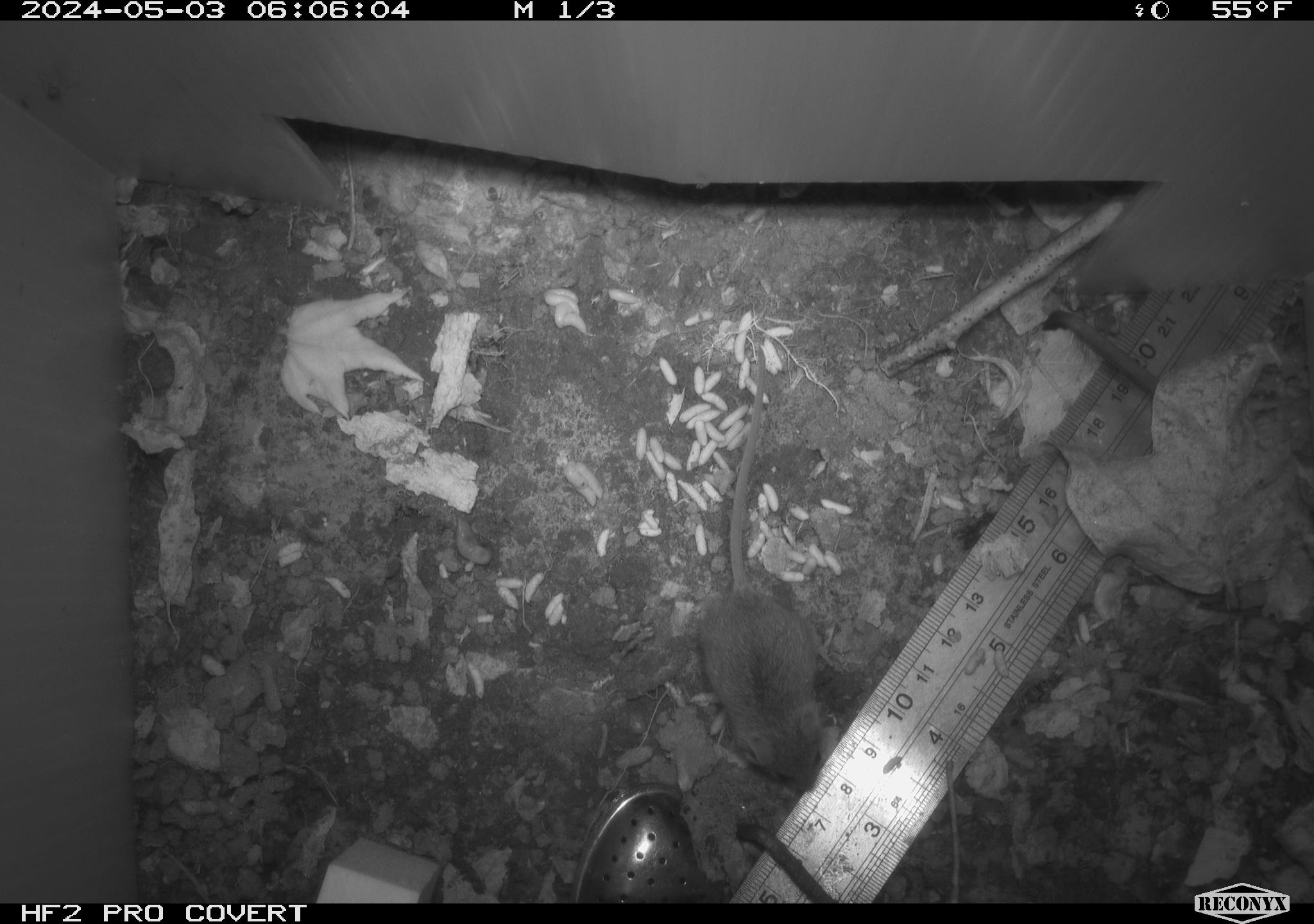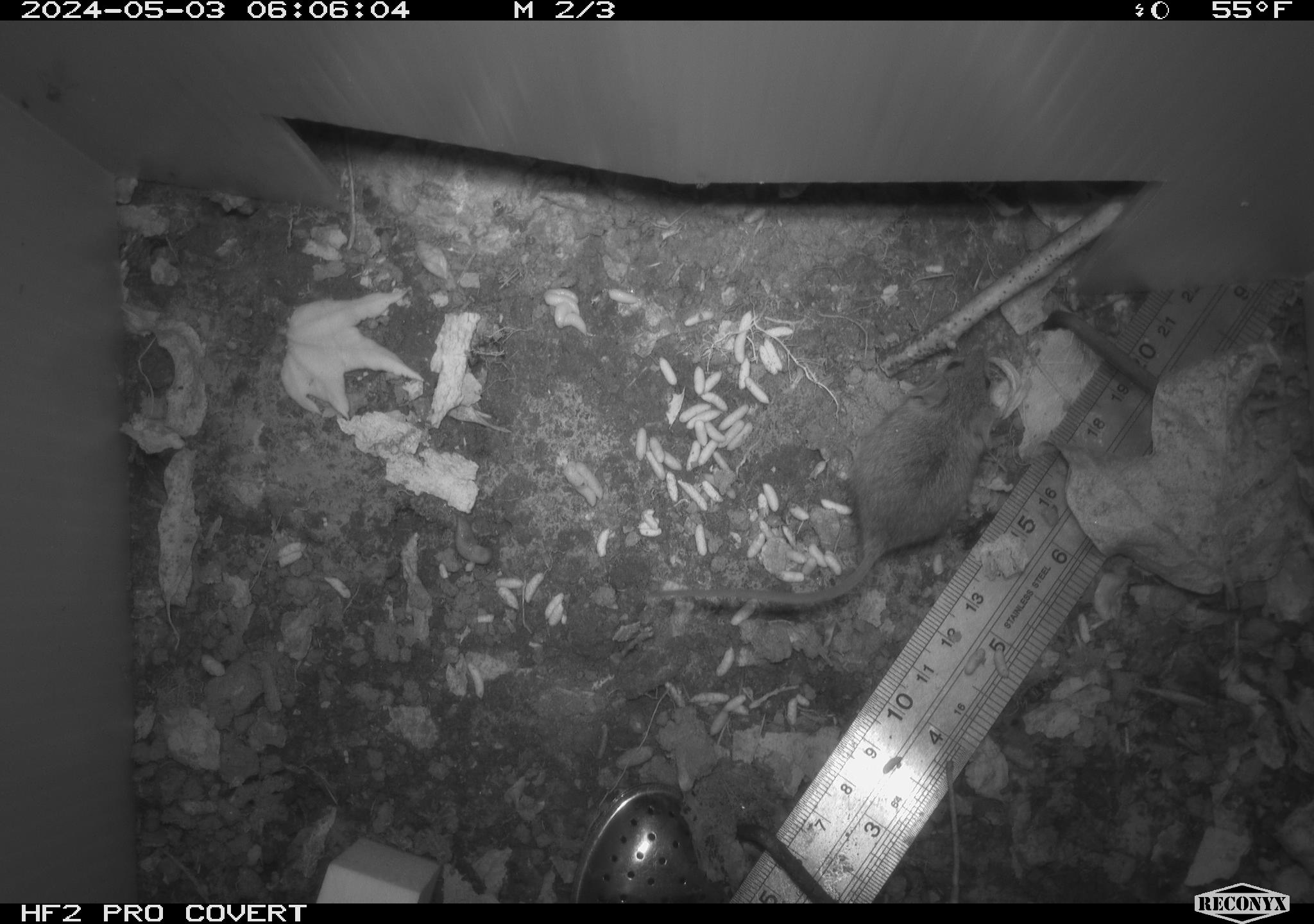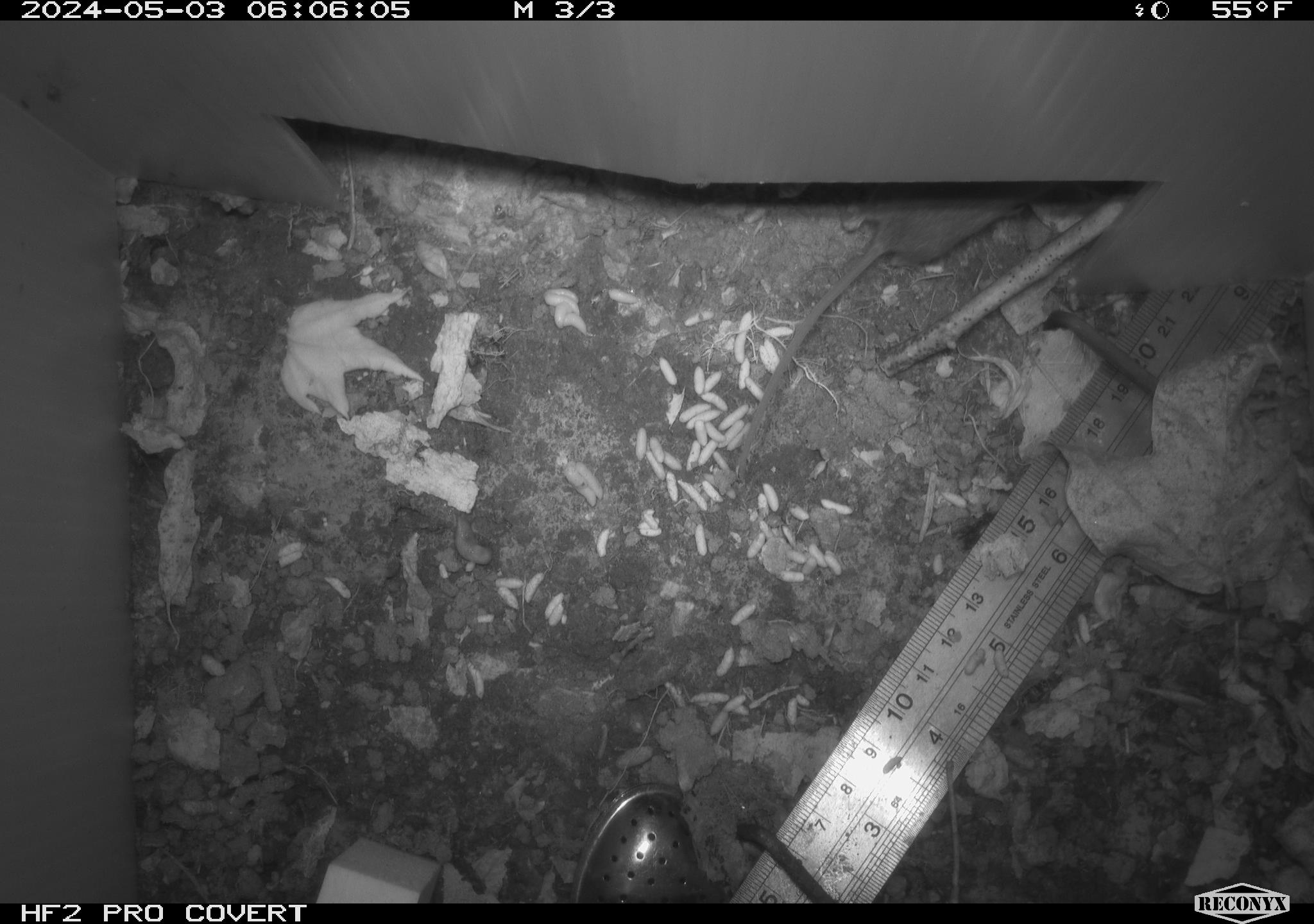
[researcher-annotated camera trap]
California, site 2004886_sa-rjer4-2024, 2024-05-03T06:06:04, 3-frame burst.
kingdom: Animalia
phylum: Chordata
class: Mammalia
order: Rodentia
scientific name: Rodentia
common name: mouse species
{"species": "mouse species (Rodentia)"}